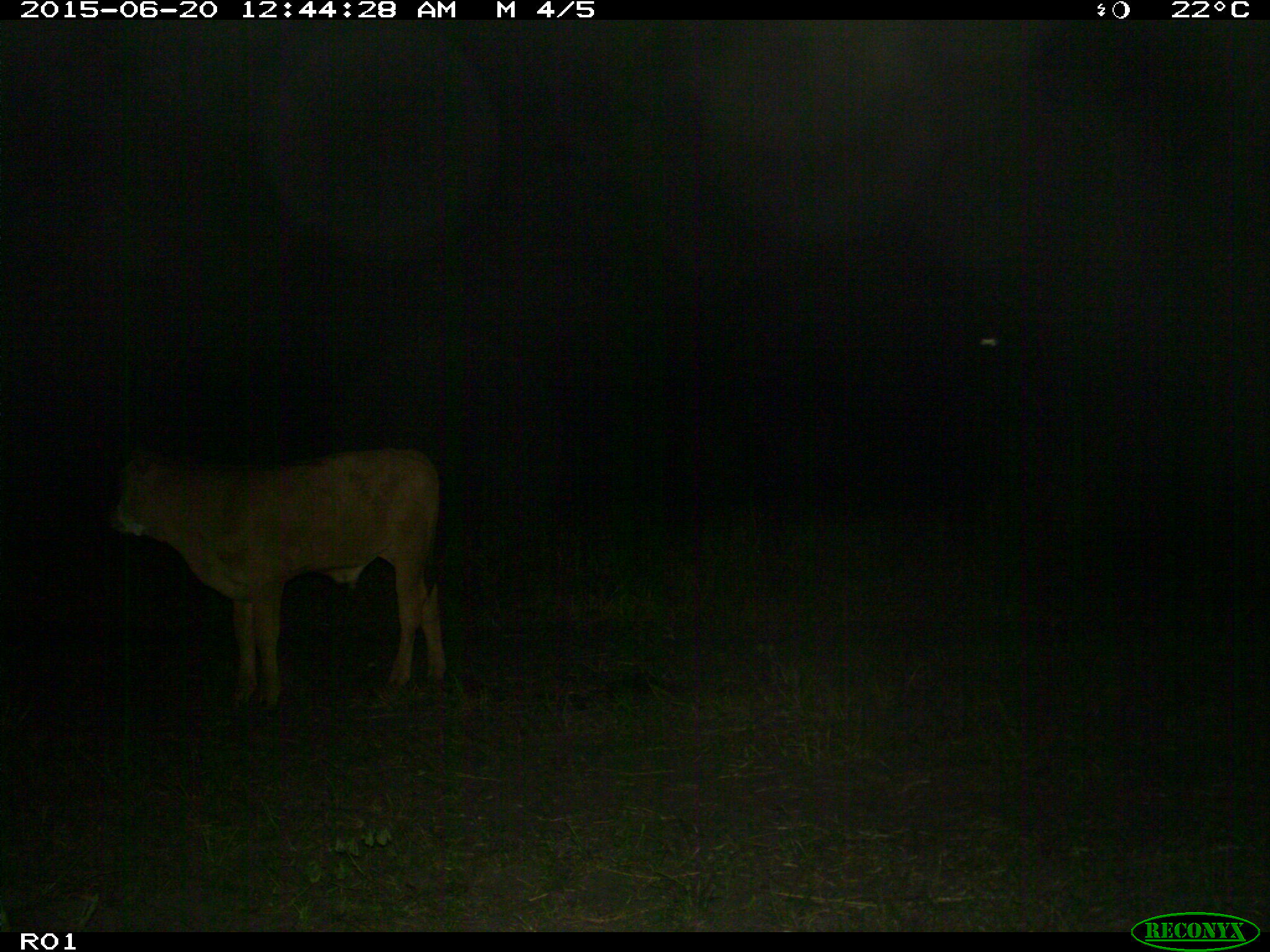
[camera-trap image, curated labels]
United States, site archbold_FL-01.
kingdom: Animalia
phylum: Chordata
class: Mammalia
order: Artiodactyla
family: Bovidae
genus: Bos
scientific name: Bos taurus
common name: domestic cow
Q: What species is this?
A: Bos taurus (domestic cow).